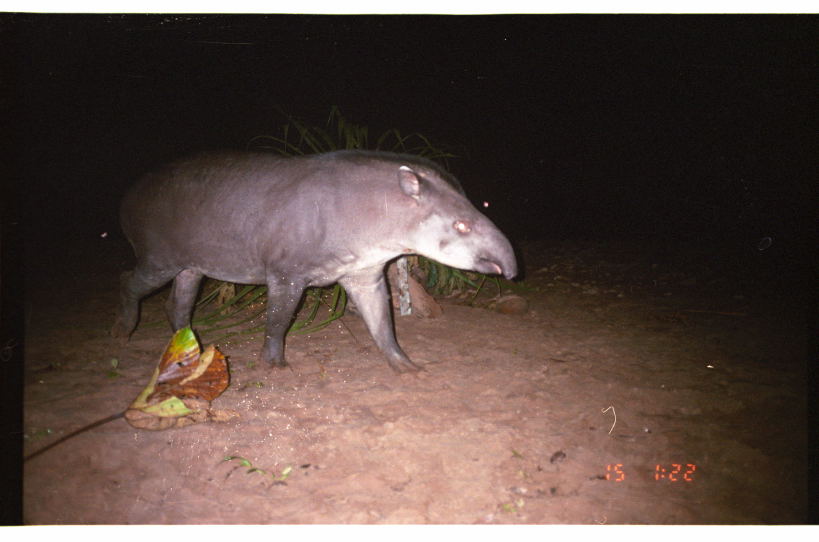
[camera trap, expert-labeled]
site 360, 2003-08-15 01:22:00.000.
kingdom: Animalia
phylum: Chordata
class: Mammalia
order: Perissodactyla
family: Tapiridae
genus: Tapirus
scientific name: Tapirus terrestris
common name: south american tapir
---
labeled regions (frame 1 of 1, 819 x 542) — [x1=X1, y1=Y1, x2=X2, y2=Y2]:
tapirus terrestris: [x1=111, y1=149, x2=518, y2=377]